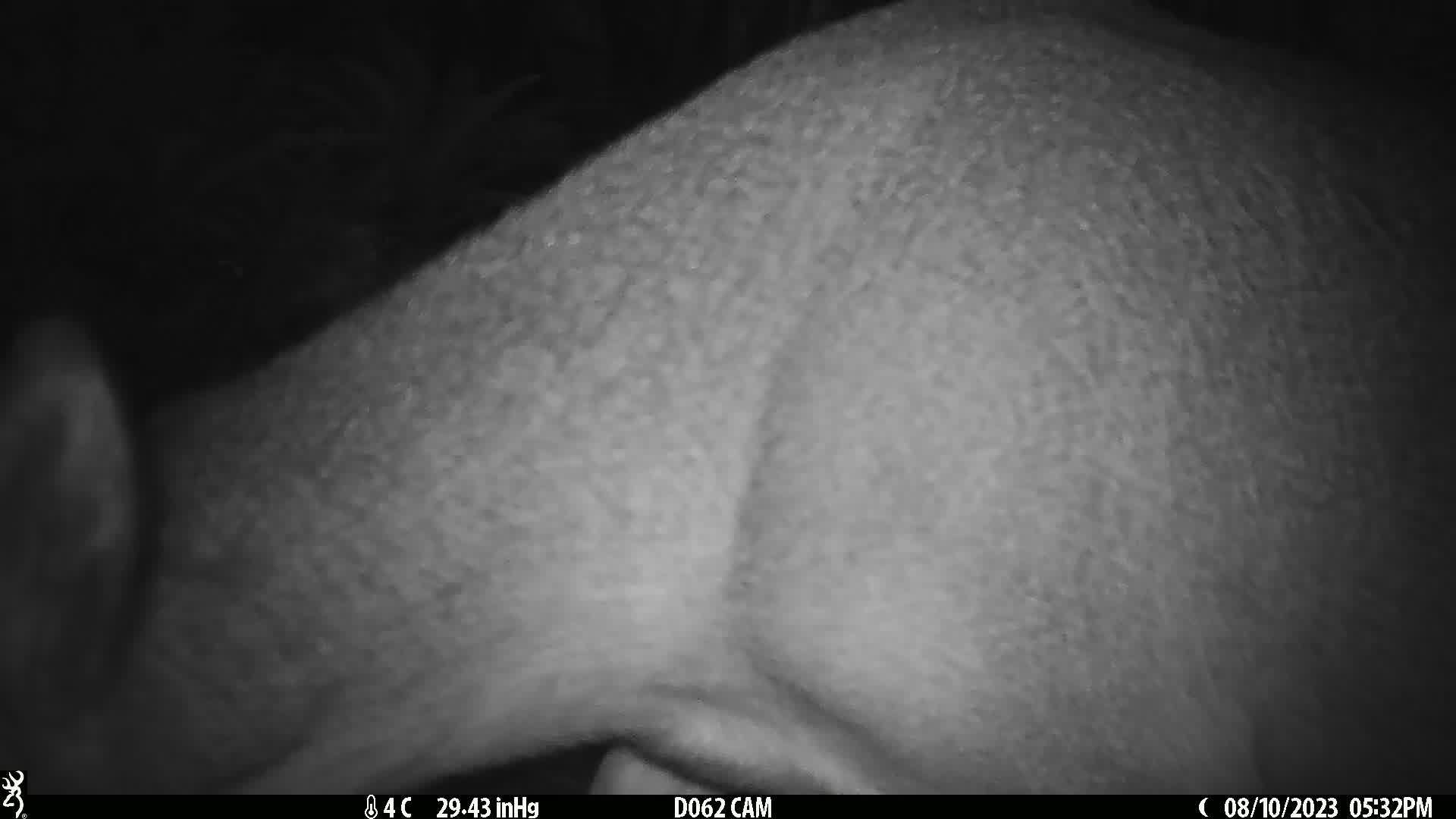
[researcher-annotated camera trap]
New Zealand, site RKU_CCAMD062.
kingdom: Animalia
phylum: Chordata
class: Mammalia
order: Artiodactyla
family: Cervidae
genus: Odocoileus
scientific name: Odocoileus virginianus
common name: white-tailed deer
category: white tailed deer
White tailed deer (white-tailed deer) (Odocoileus virginianus).